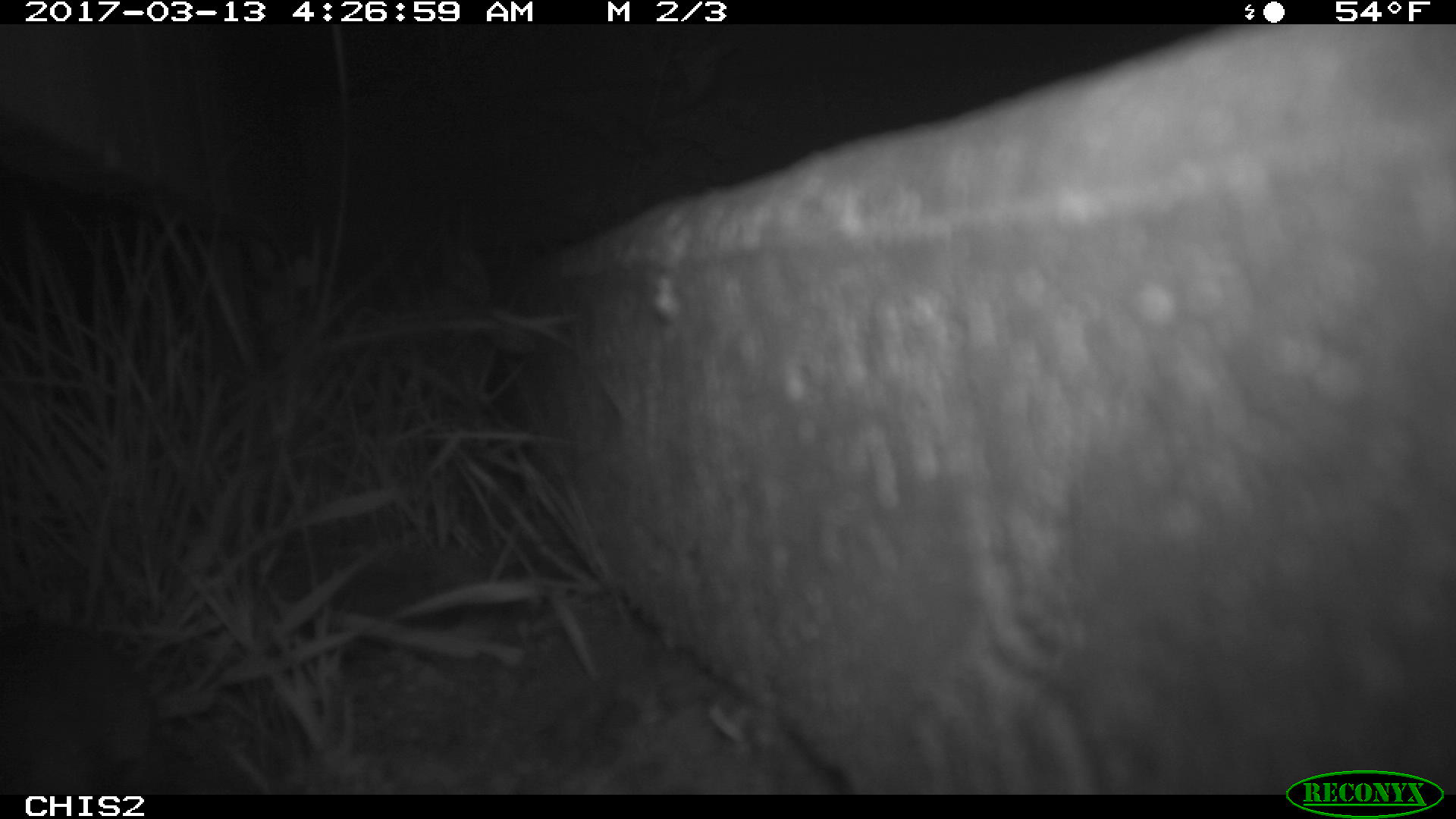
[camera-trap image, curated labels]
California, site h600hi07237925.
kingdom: Animalia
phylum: Chordata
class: Mammalia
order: Rodentia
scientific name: Rodentia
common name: rodent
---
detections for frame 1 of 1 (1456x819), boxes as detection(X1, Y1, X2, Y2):
rodent: detection(0, 623, 261, 794)